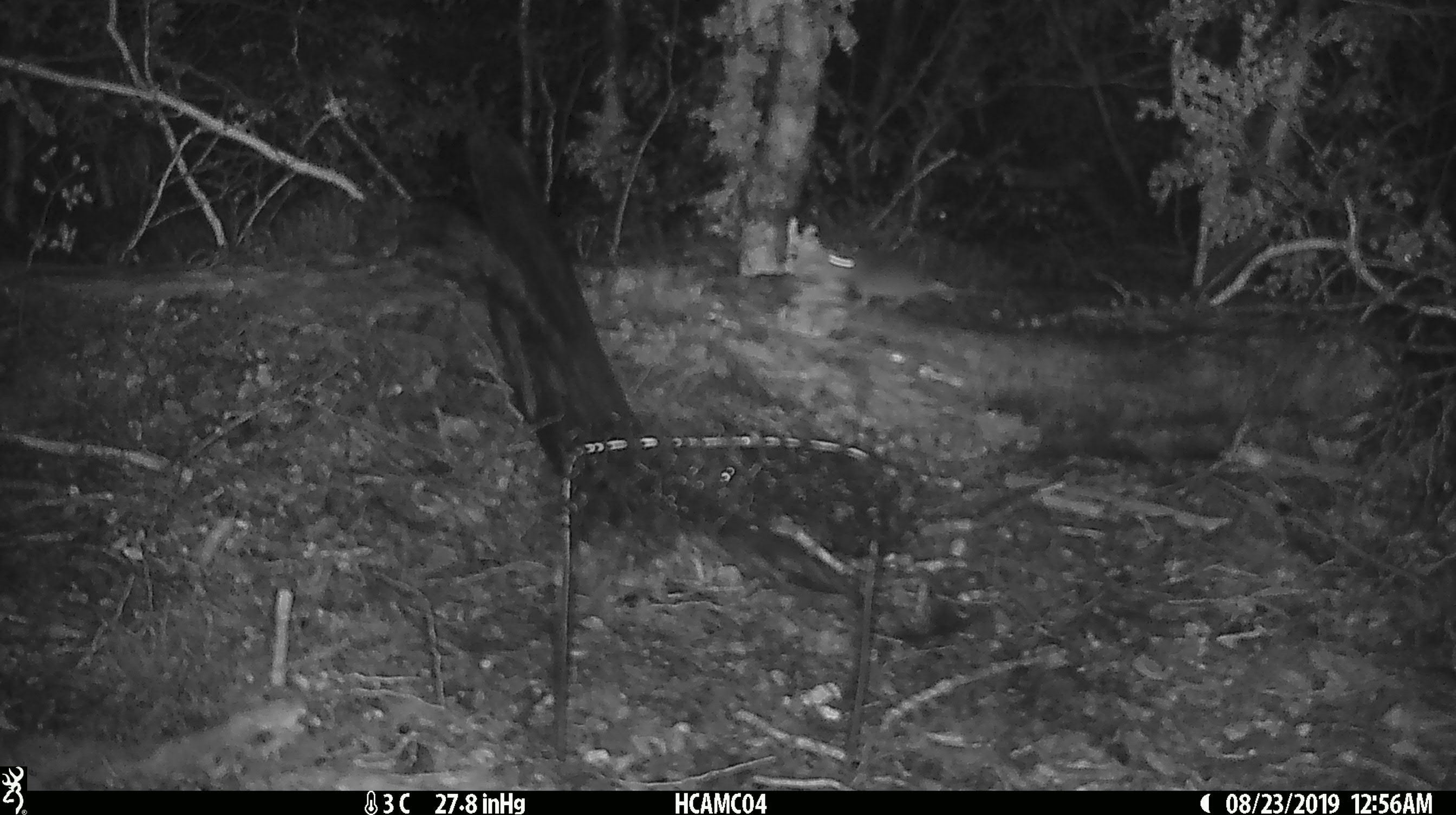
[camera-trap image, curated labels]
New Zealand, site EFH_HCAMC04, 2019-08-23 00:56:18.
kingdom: Animalia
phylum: Chordata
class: Mammalia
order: Rodentia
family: Muridae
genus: Mus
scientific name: Mus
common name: mouse